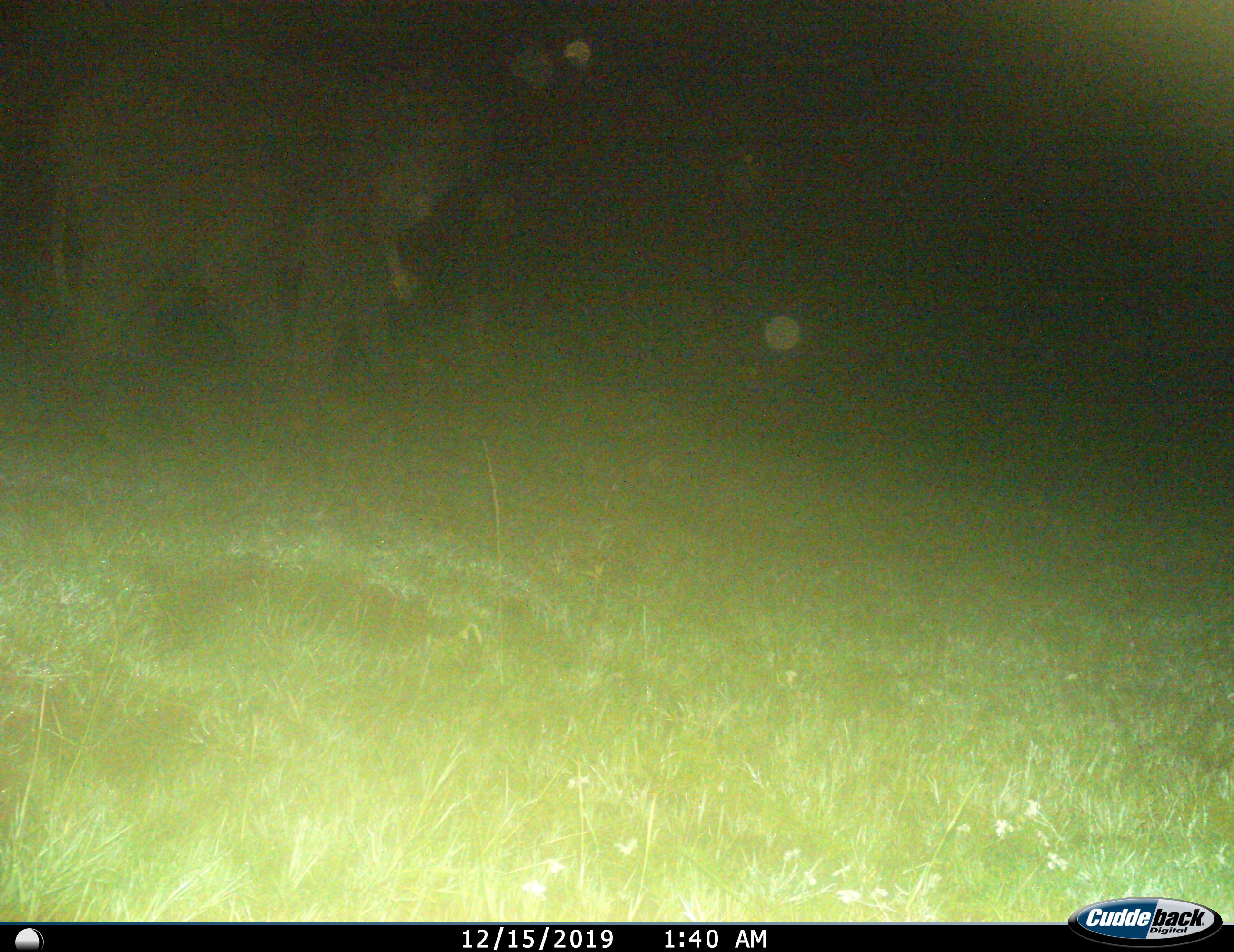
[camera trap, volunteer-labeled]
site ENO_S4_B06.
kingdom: Animalia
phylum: Chordata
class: Mammalia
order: Proboscidea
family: Elephantidae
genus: Loxodonta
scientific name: Loxodonta africana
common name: african bush elephant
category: elephant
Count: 1.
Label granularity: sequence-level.